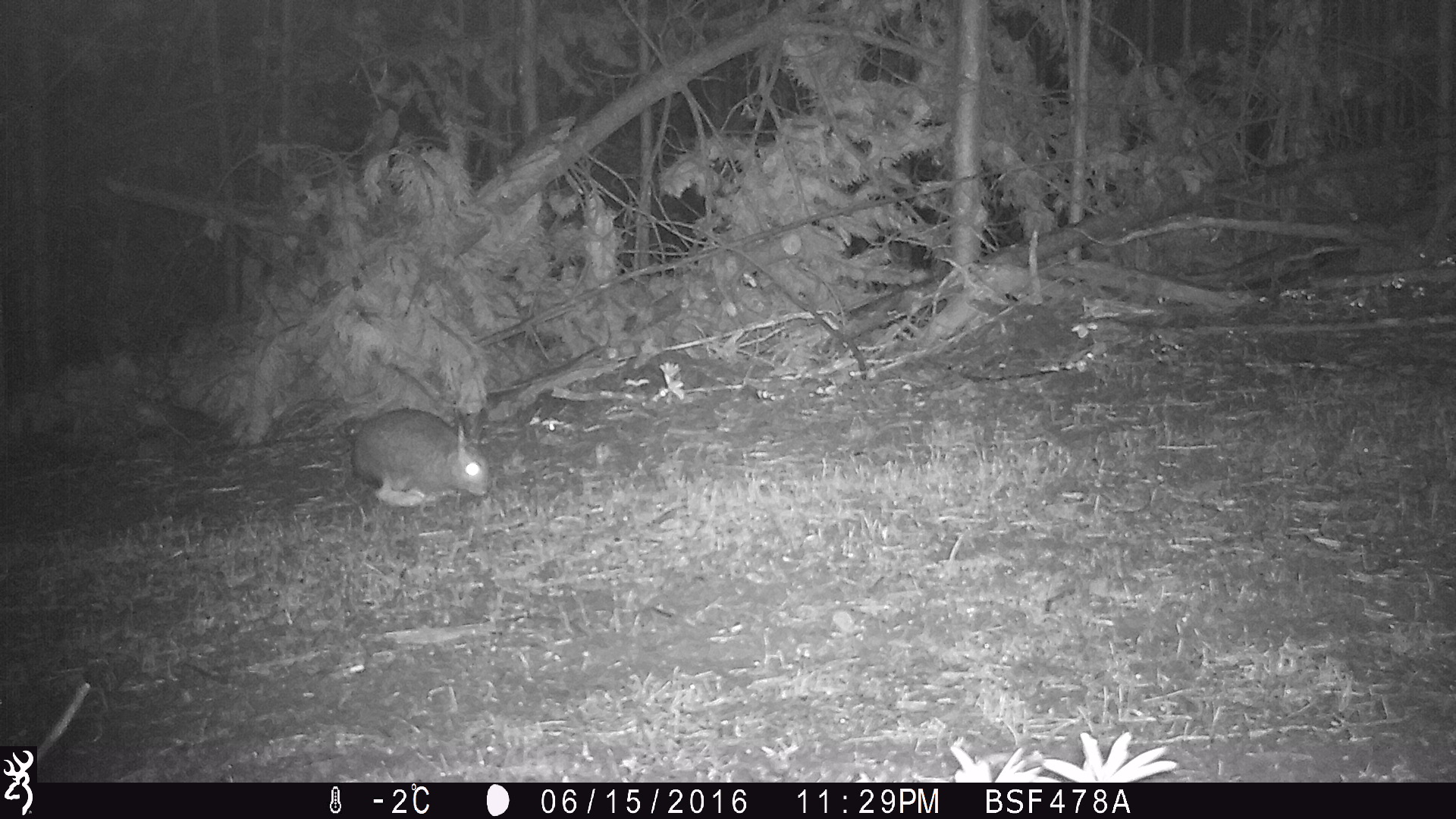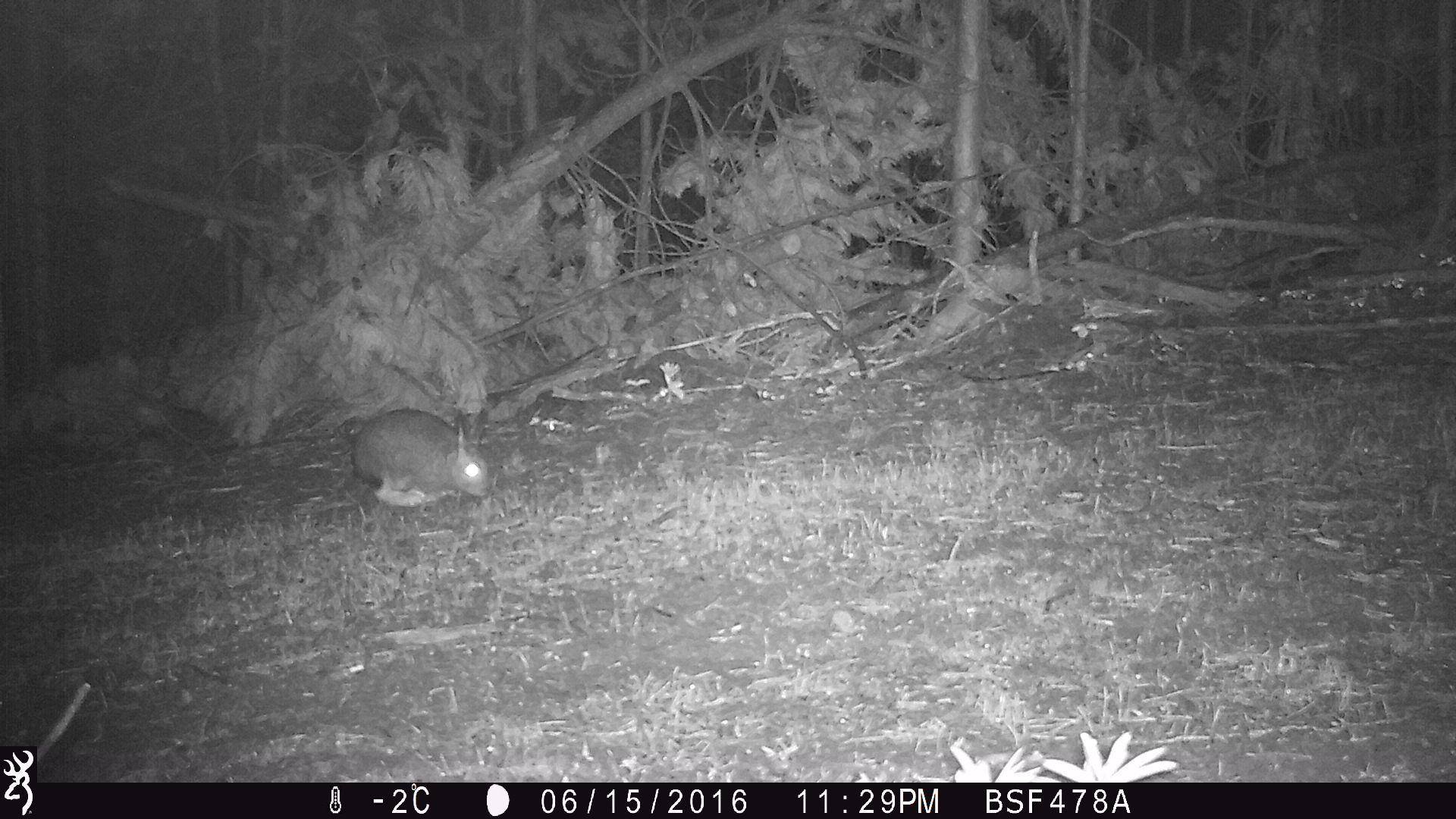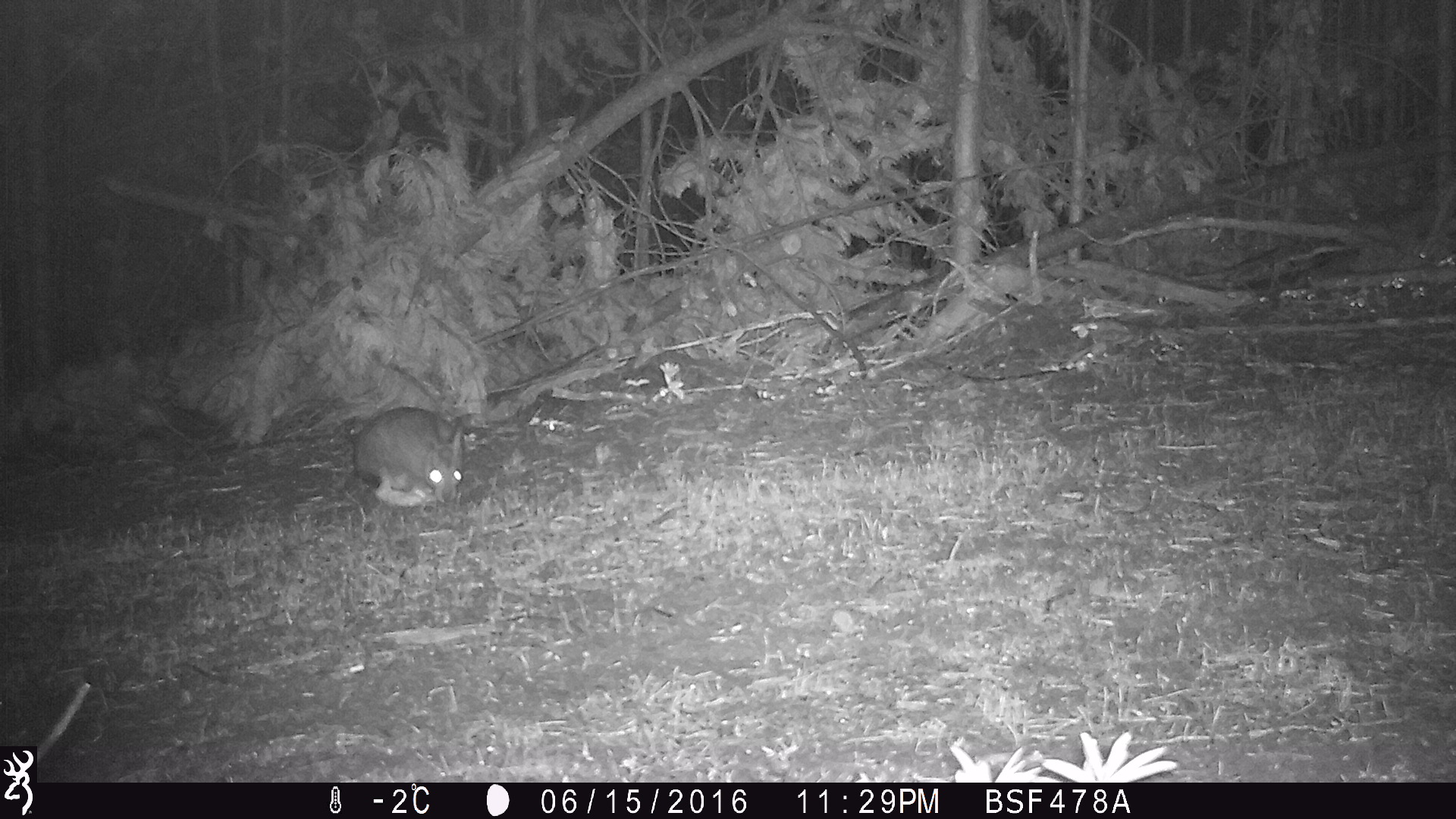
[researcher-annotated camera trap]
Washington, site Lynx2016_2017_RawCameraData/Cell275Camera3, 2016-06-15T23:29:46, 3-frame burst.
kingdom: Animalia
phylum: Chordata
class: Mammalia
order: Lagomorpha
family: Leporidae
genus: Lepus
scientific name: Lepus americanus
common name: snowshoe hare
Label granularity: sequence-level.